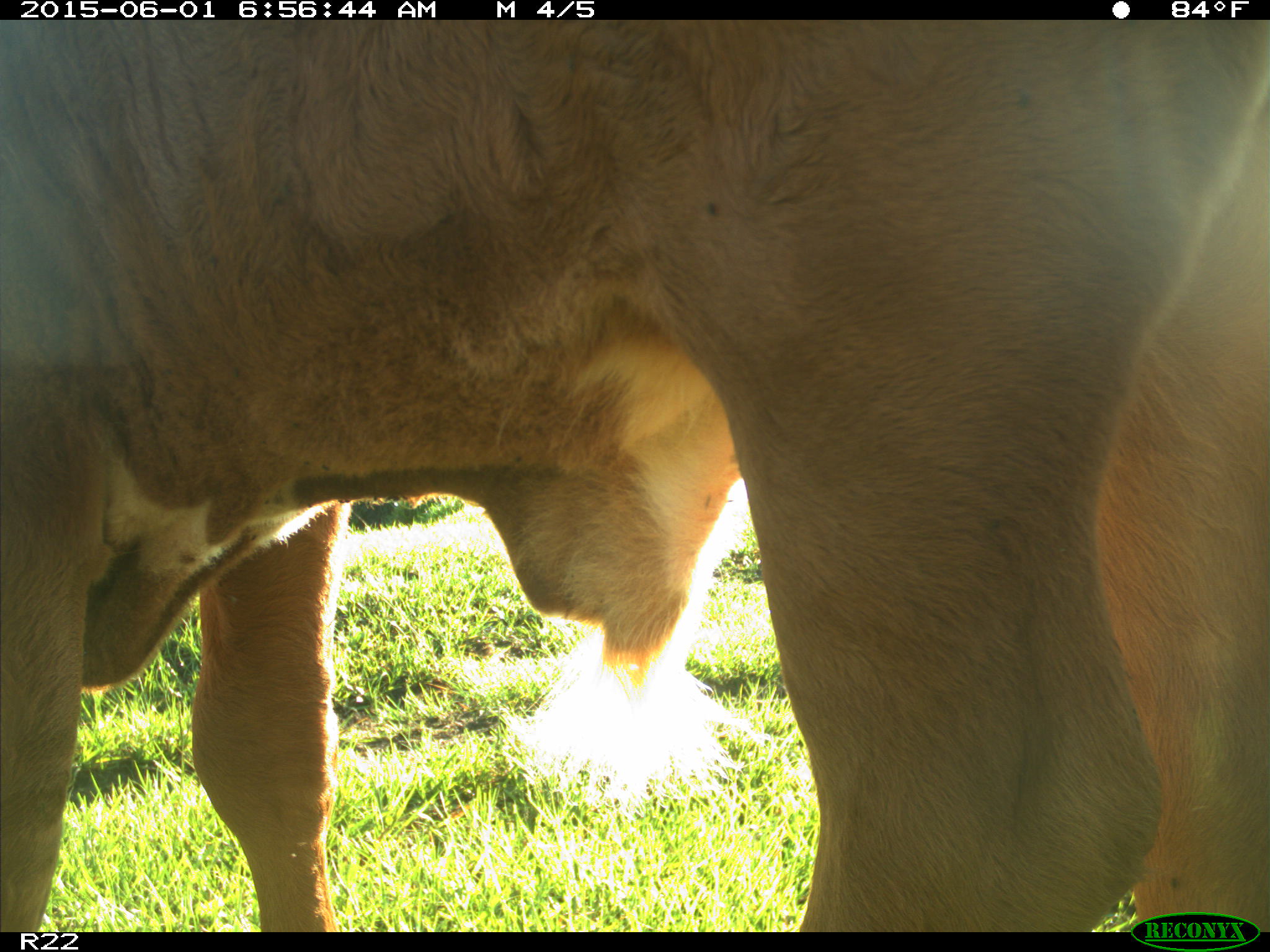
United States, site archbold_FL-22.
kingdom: Animalia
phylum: Chordata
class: Mammalia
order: Artiodactyla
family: Bovidae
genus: Bos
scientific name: Bos taurus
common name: domestic cow